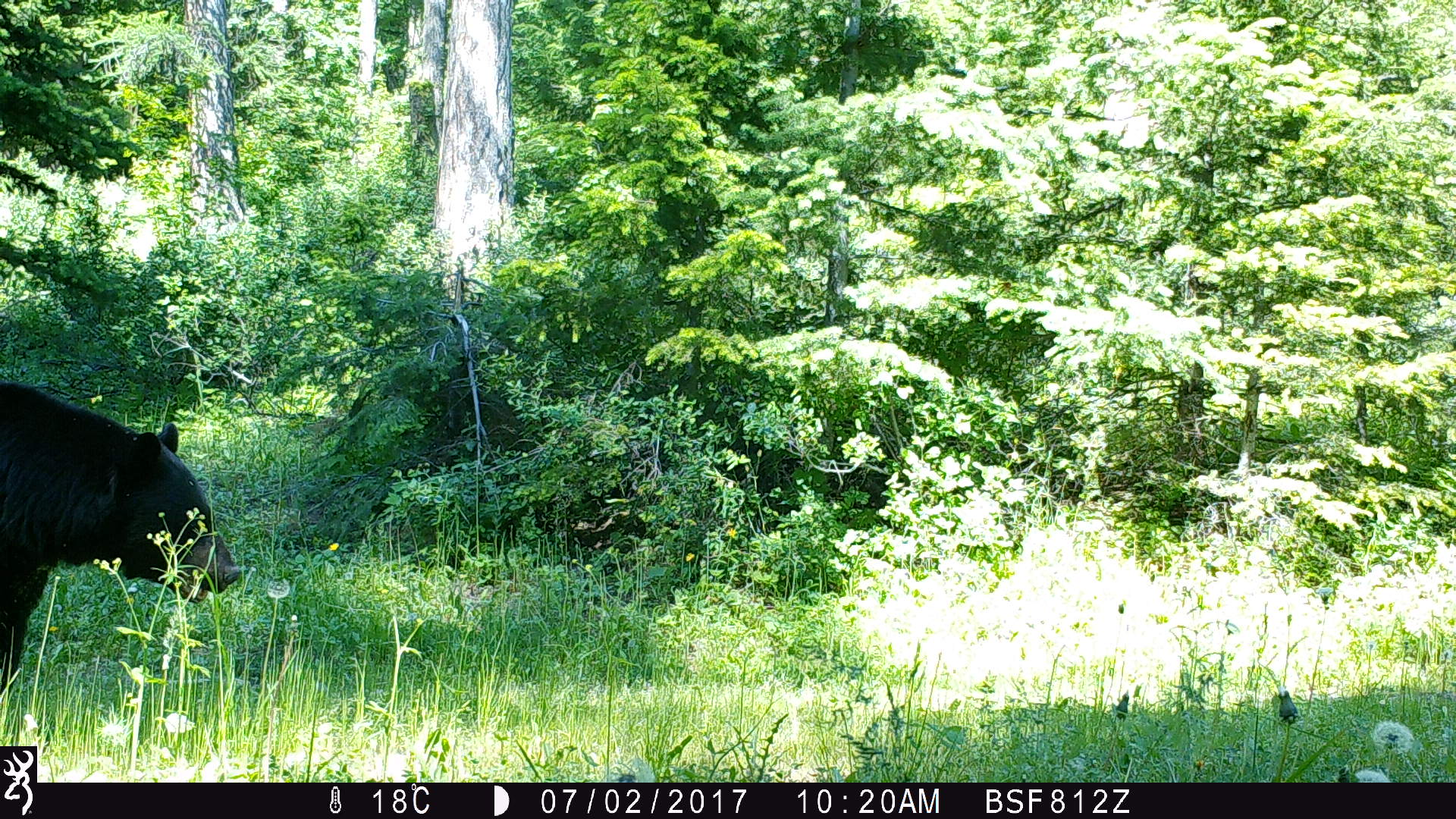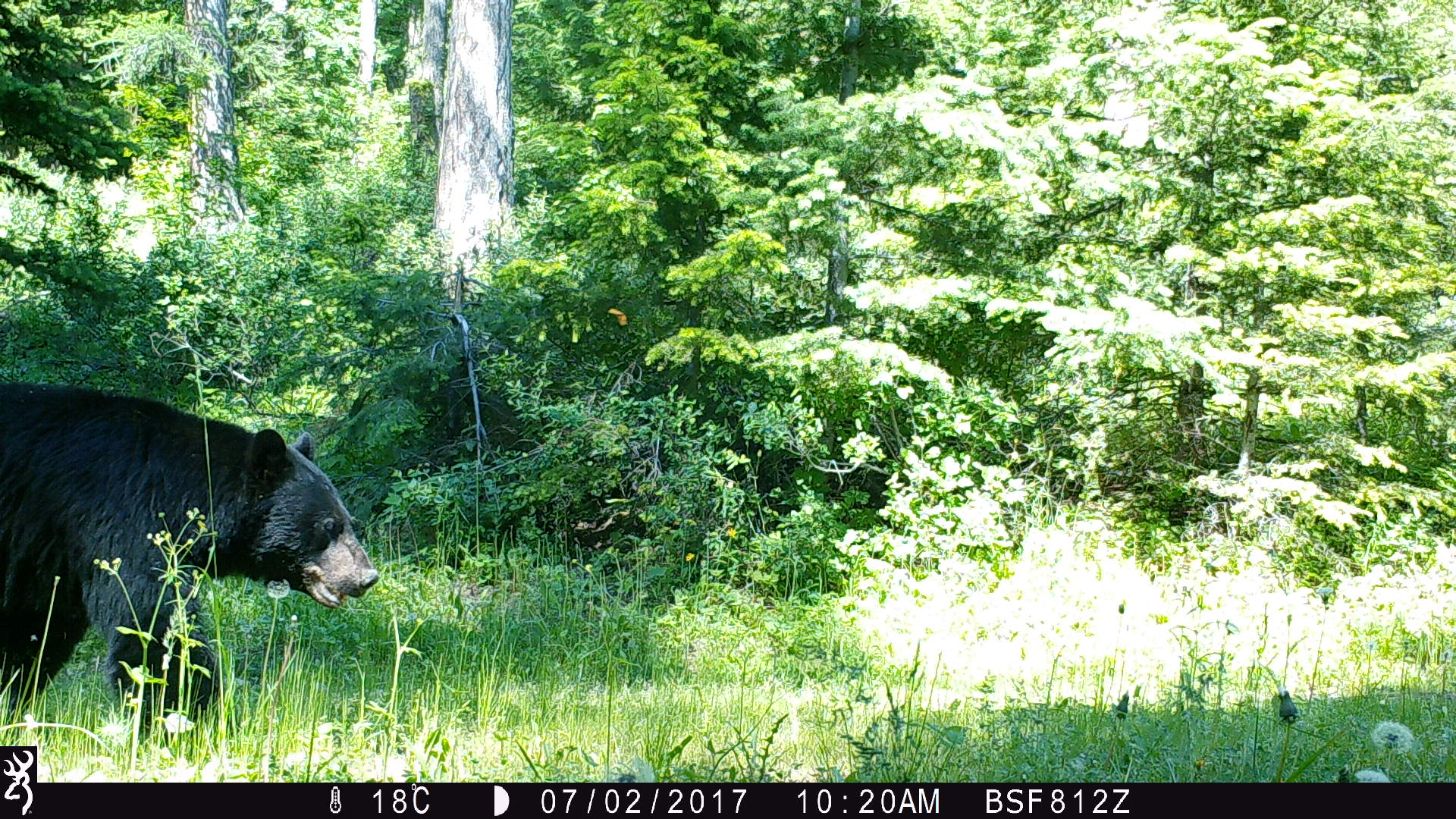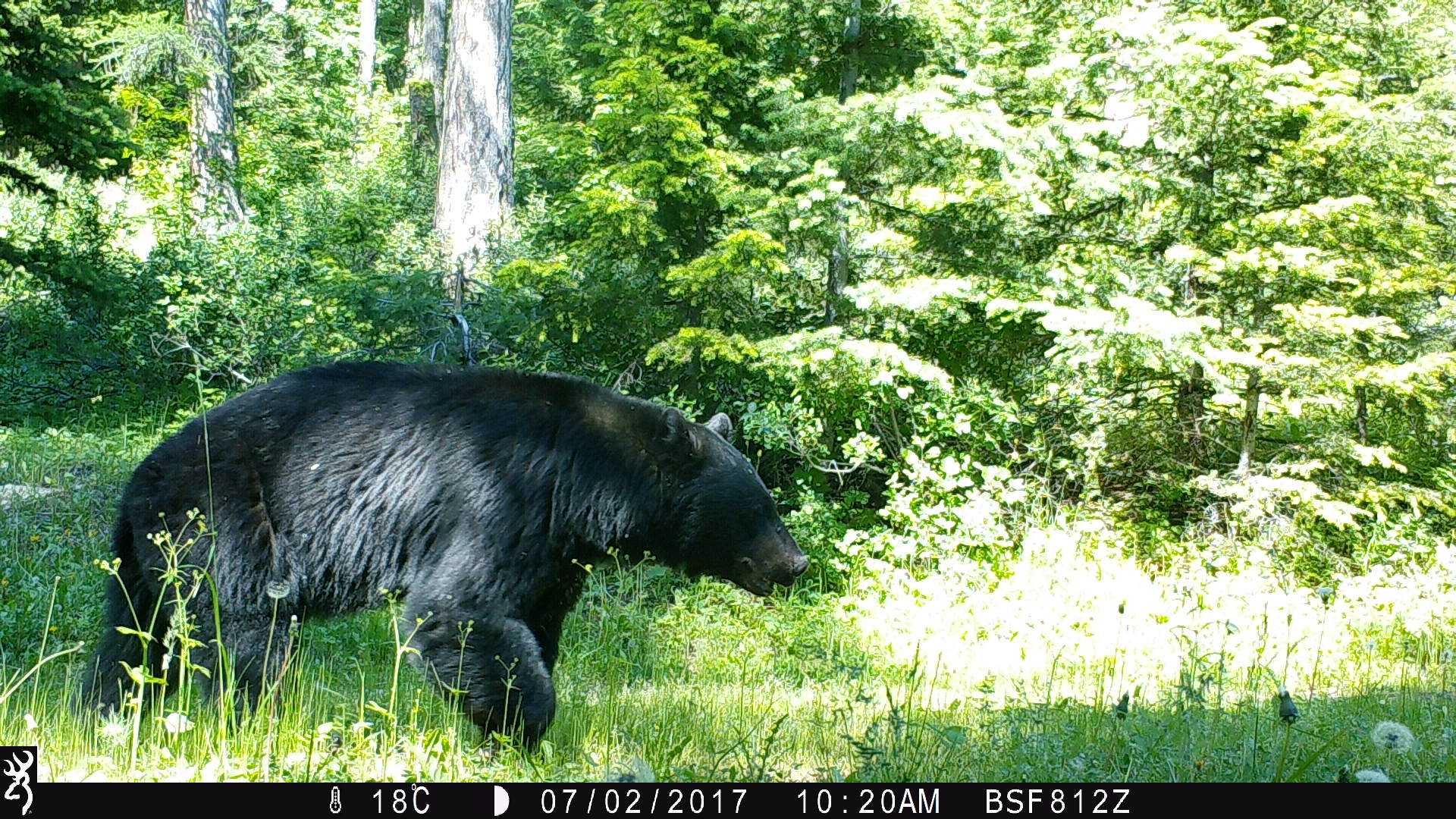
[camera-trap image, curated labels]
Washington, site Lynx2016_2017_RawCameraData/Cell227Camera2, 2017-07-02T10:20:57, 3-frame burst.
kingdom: Animalia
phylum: Chordata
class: Mammalia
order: Carnivora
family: Ursidae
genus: Ursus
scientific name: Ursus americanus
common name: american black bear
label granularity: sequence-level